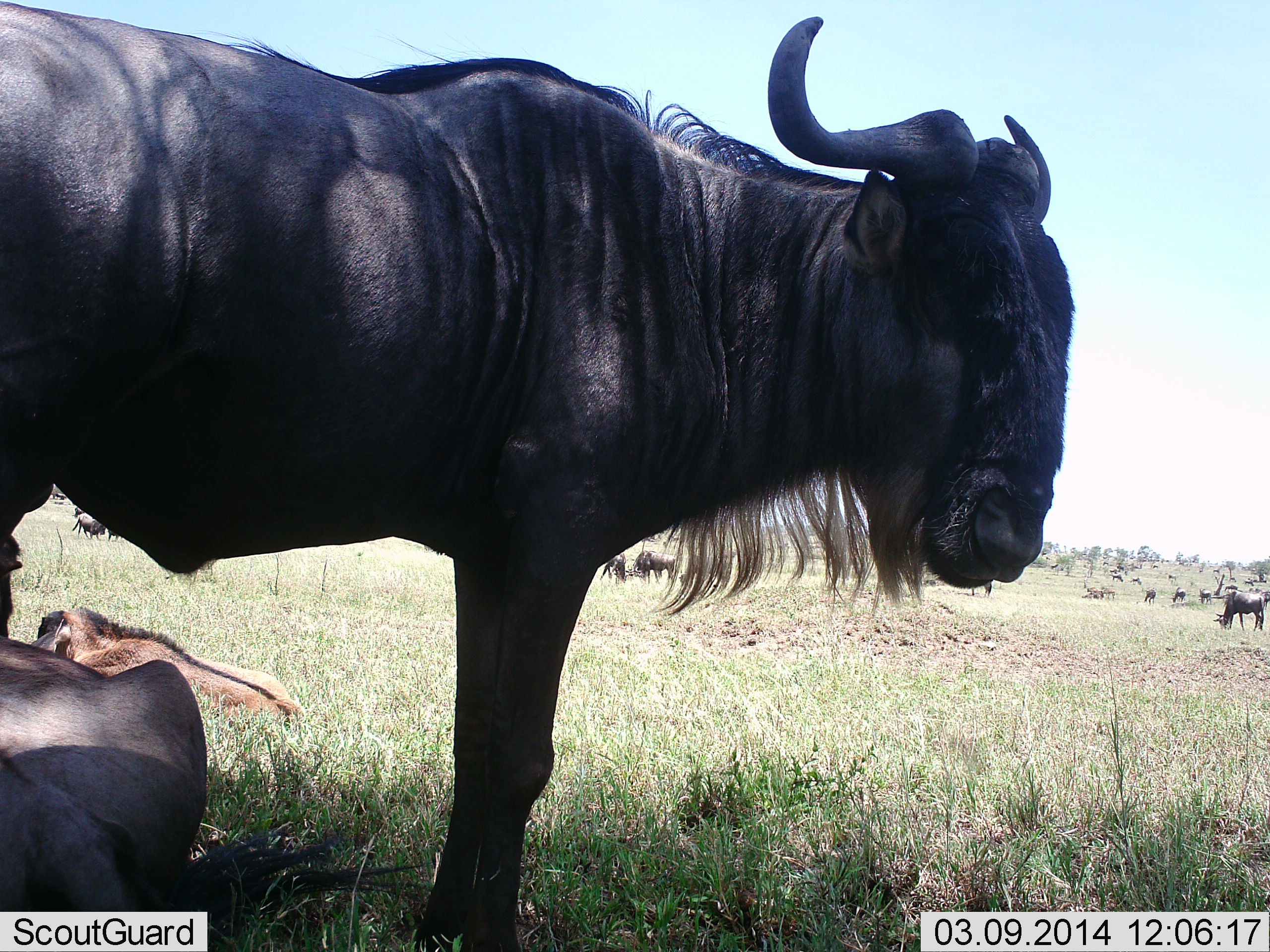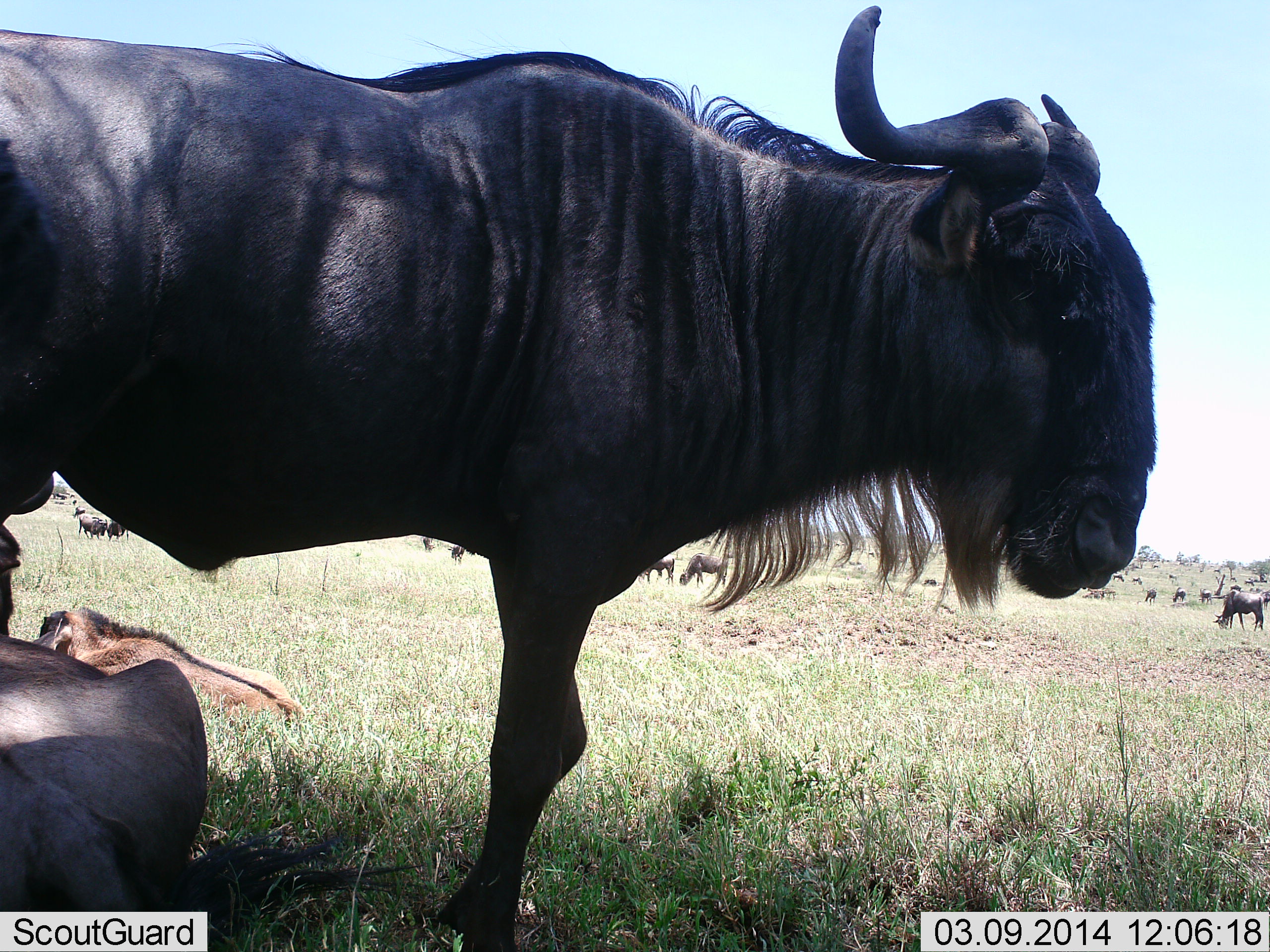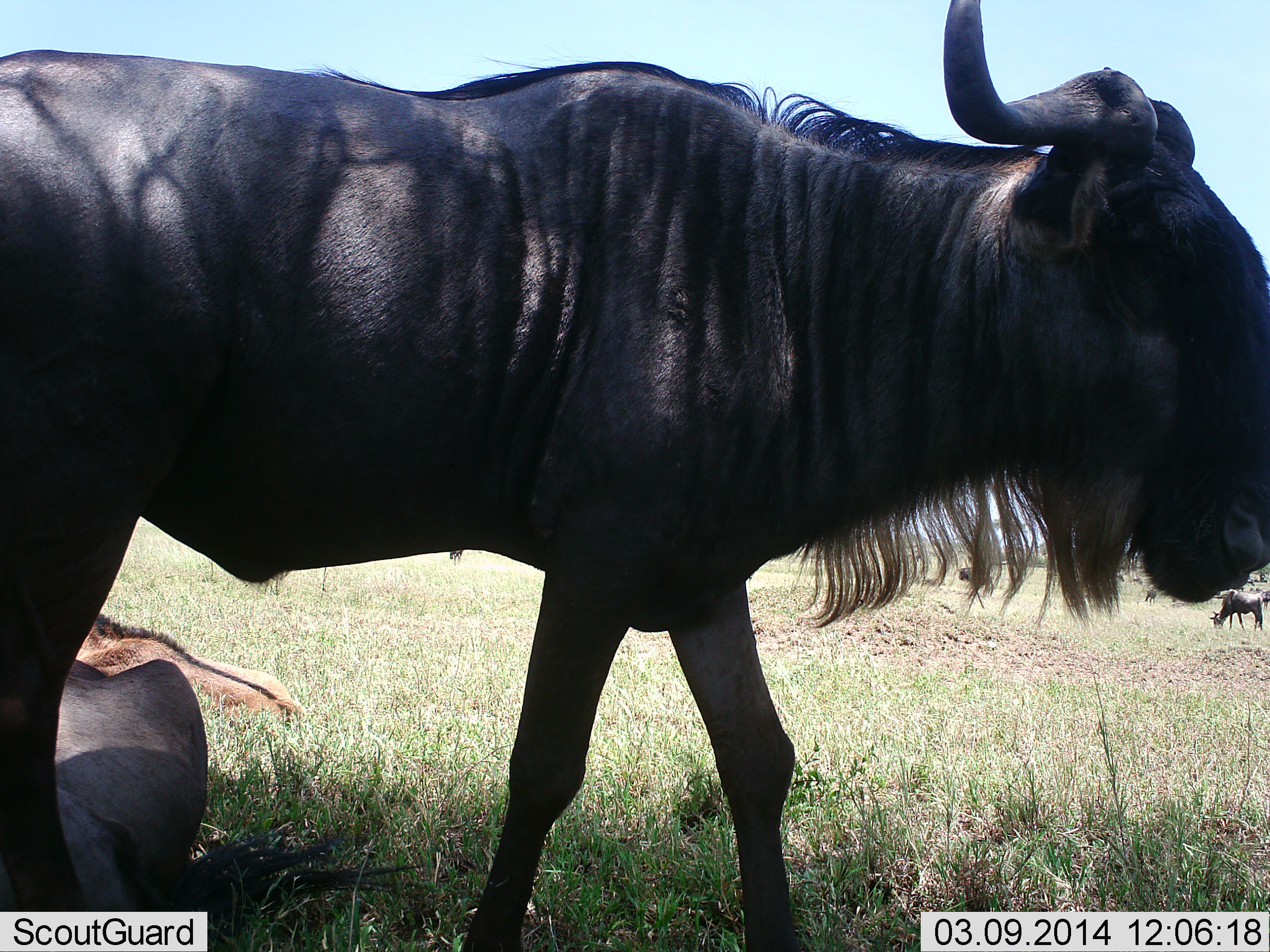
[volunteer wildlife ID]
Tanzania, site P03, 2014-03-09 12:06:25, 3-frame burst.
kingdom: Animalia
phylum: Chordata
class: Mammalia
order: Artiodactyla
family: Bovidae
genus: Connochaetes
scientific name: Connochaetes taurinus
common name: blue wildebeest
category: wildebeest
Wildebeest (blue wildebeest) (Connochaetes taurinus), count 11-50. Behavior (volunteer vote fractions): standing 90%, resting 90%, moving 80%, interacting 0%. Young present (vote fraction): 50%. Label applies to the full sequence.